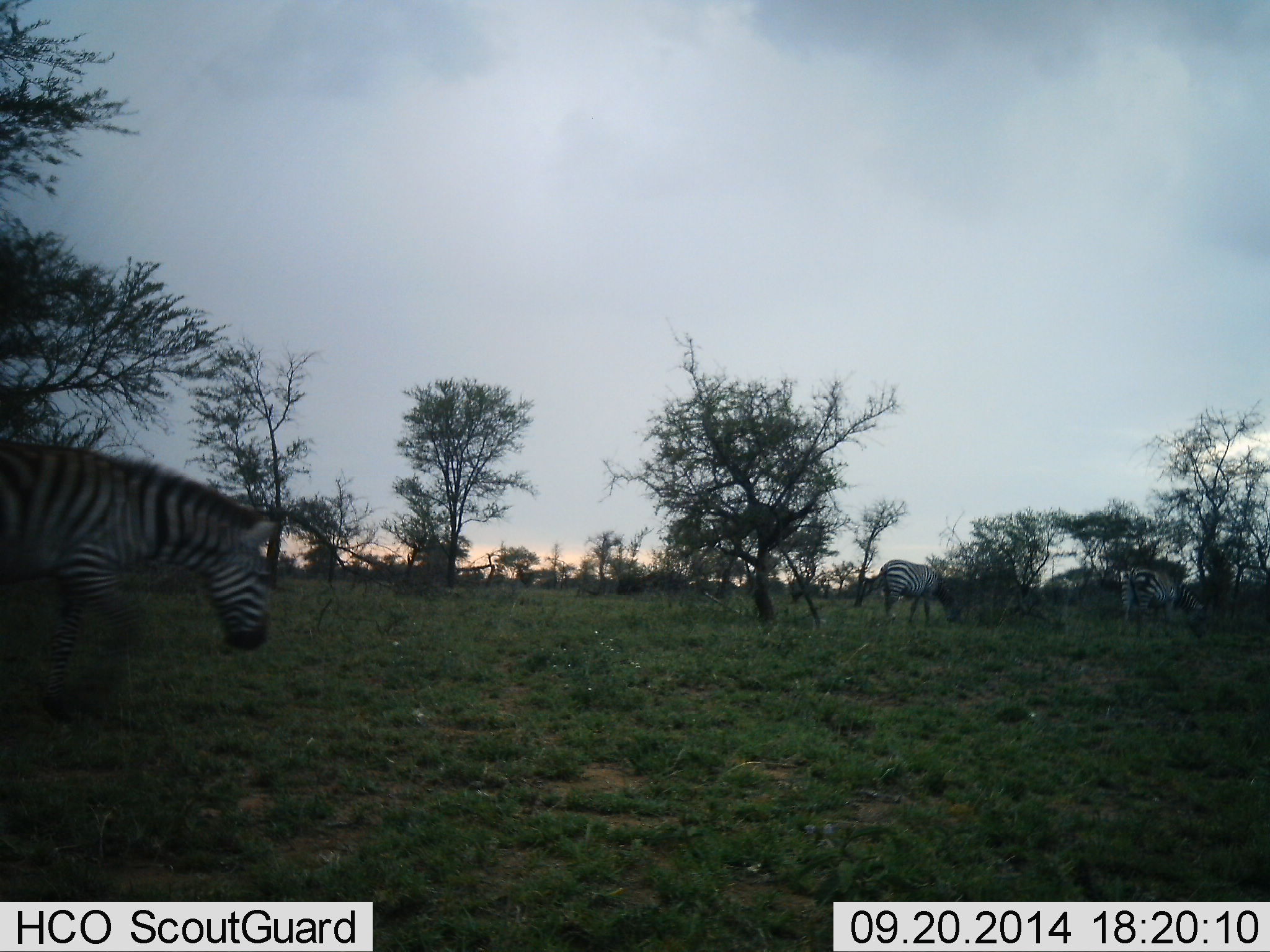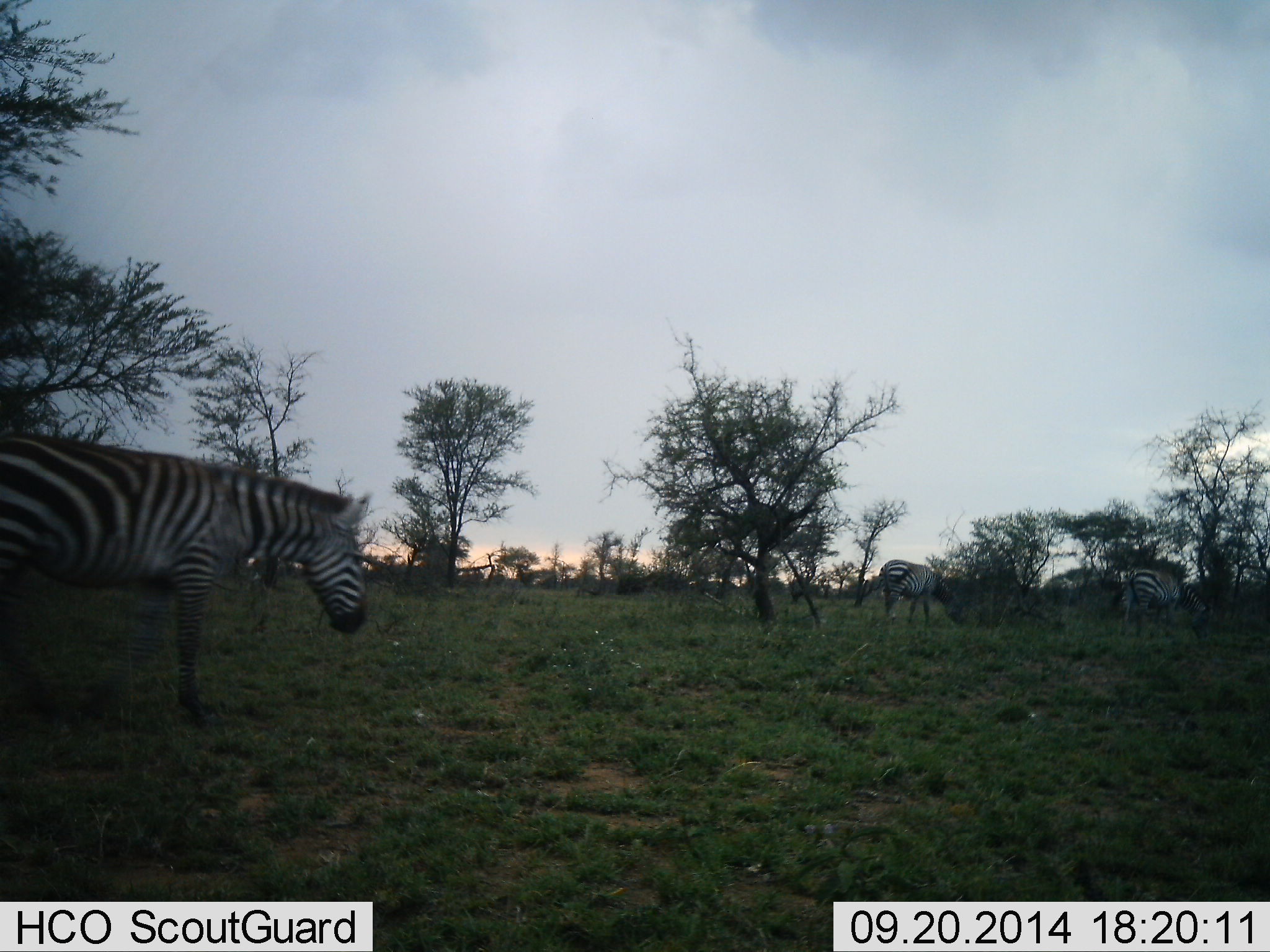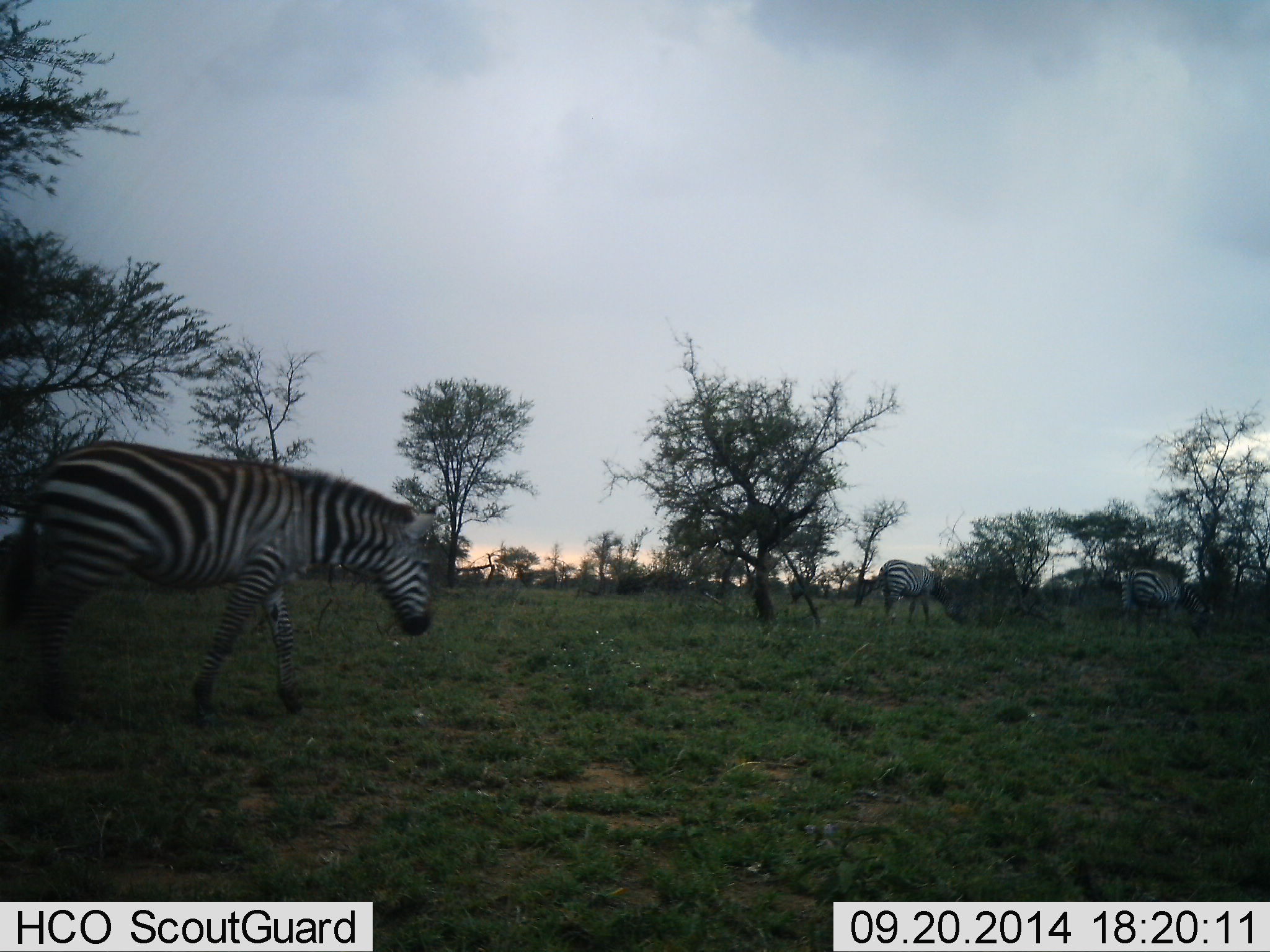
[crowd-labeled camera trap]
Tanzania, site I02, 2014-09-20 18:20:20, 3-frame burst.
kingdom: Animalia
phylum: Chordata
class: Mammalia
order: Perissodactyla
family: Equidae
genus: Equus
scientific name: Equus quagga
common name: plains zebra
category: zebra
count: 3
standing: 30%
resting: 0%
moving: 50%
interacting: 0%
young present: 0%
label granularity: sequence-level